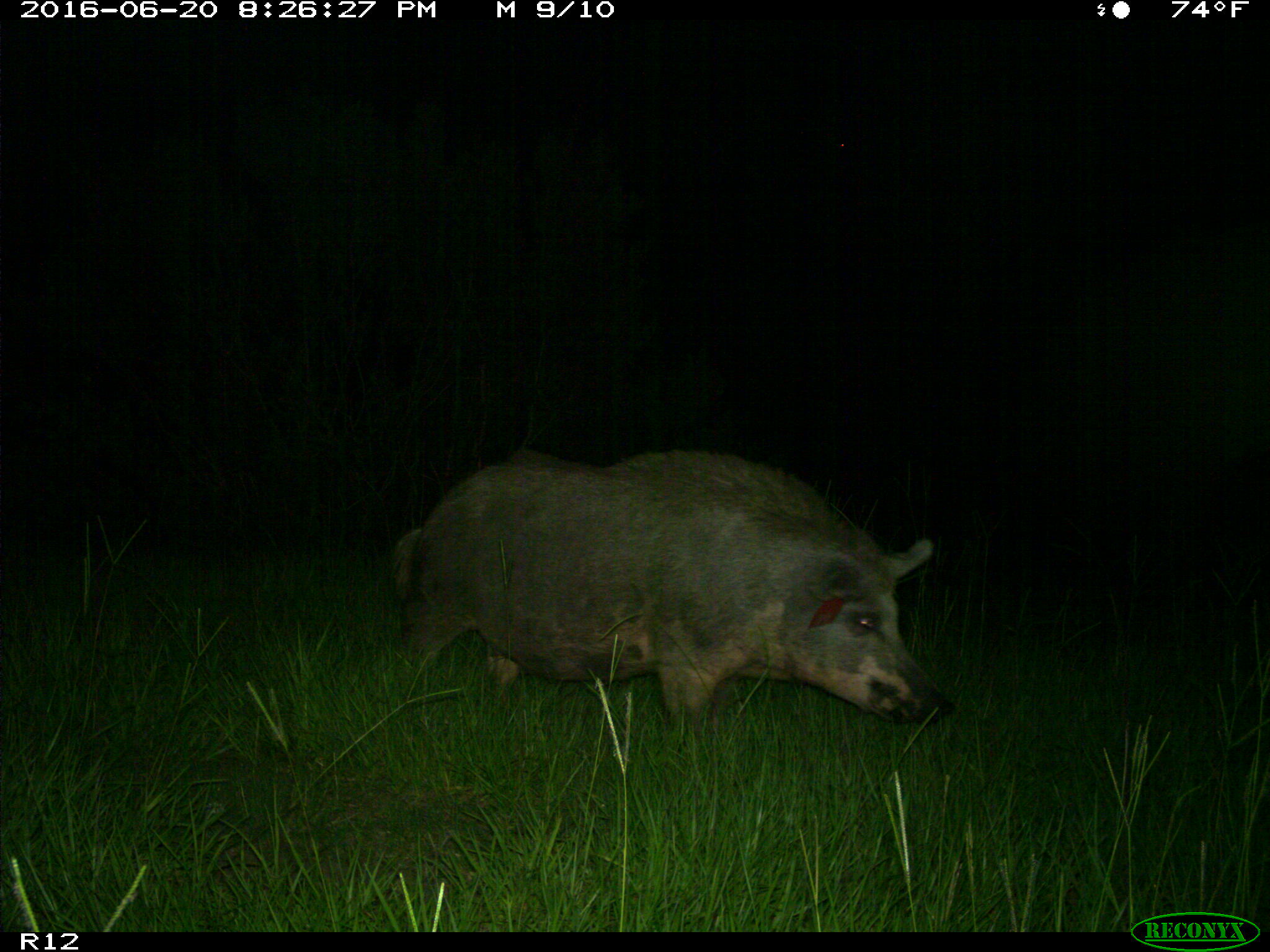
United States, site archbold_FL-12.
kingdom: Animalia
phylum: Chordata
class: Mammalia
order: Artiodactyla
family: Suidae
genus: Sus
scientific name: Sus scrofa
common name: wild boar